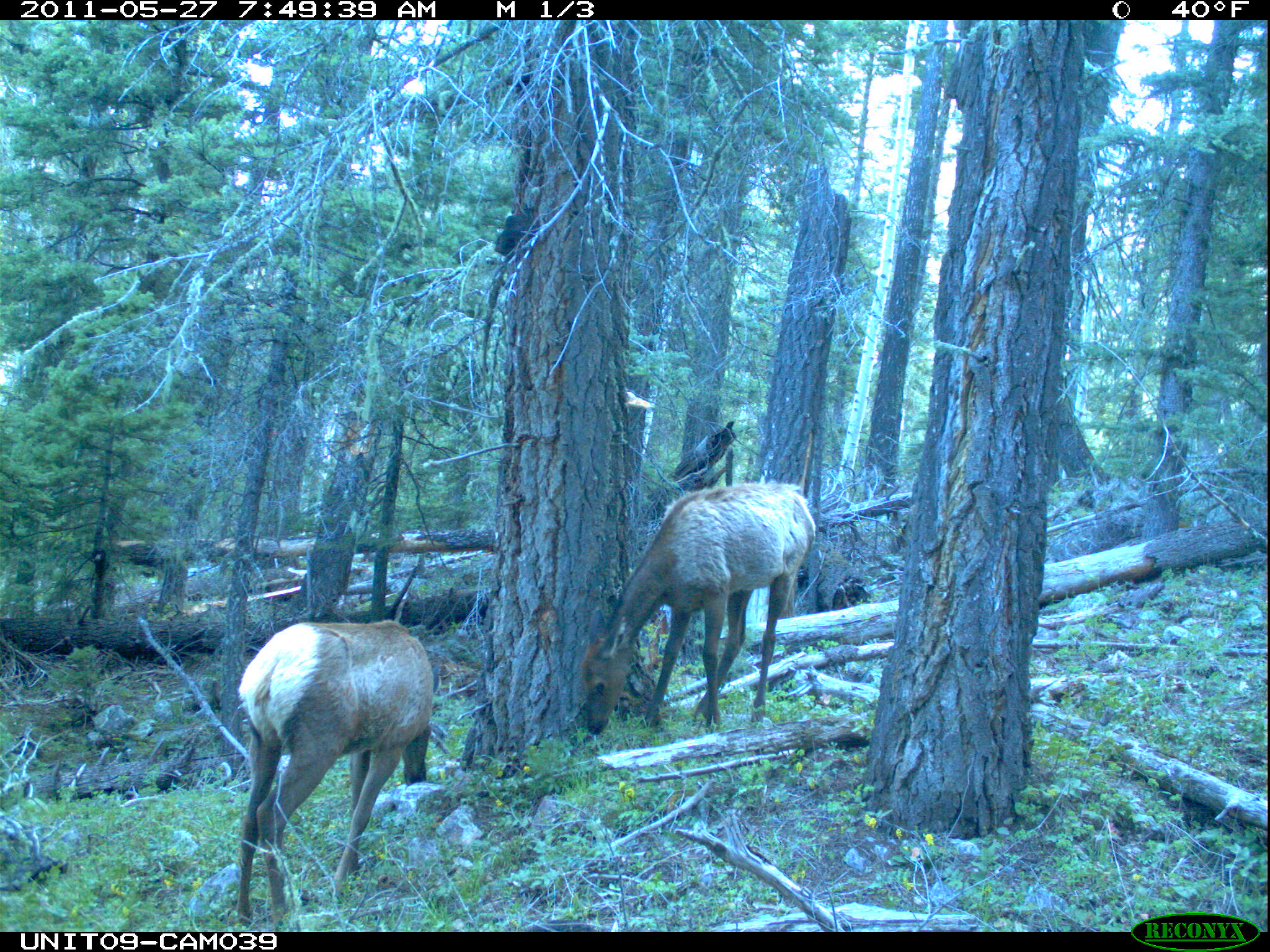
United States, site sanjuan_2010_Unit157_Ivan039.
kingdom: Animalia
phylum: Chordata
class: Mammalia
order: Artiodactyla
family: Cervidae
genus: Cervus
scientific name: Cervus elaphus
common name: red deer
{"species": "Cervus elaphus (red deer)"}